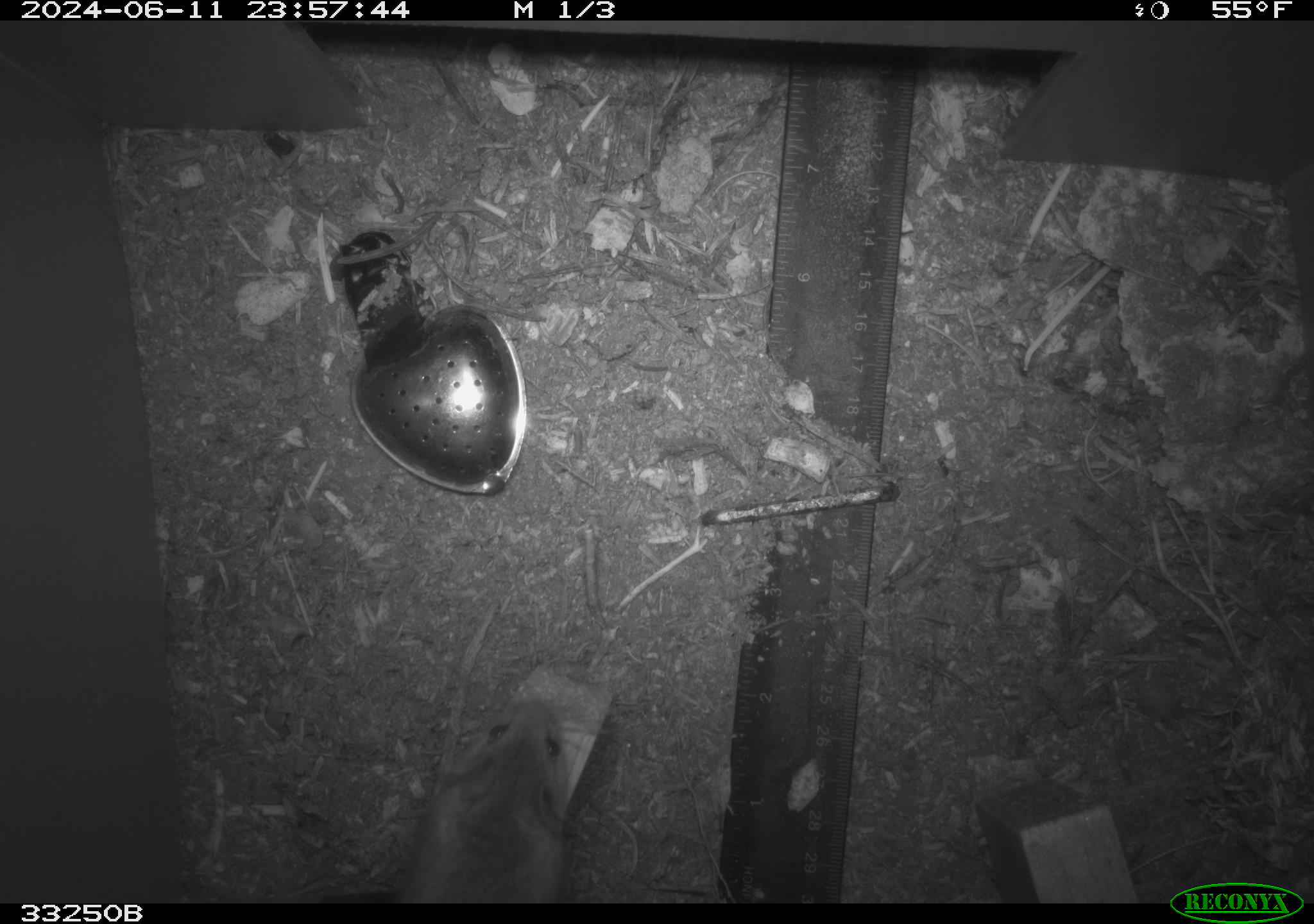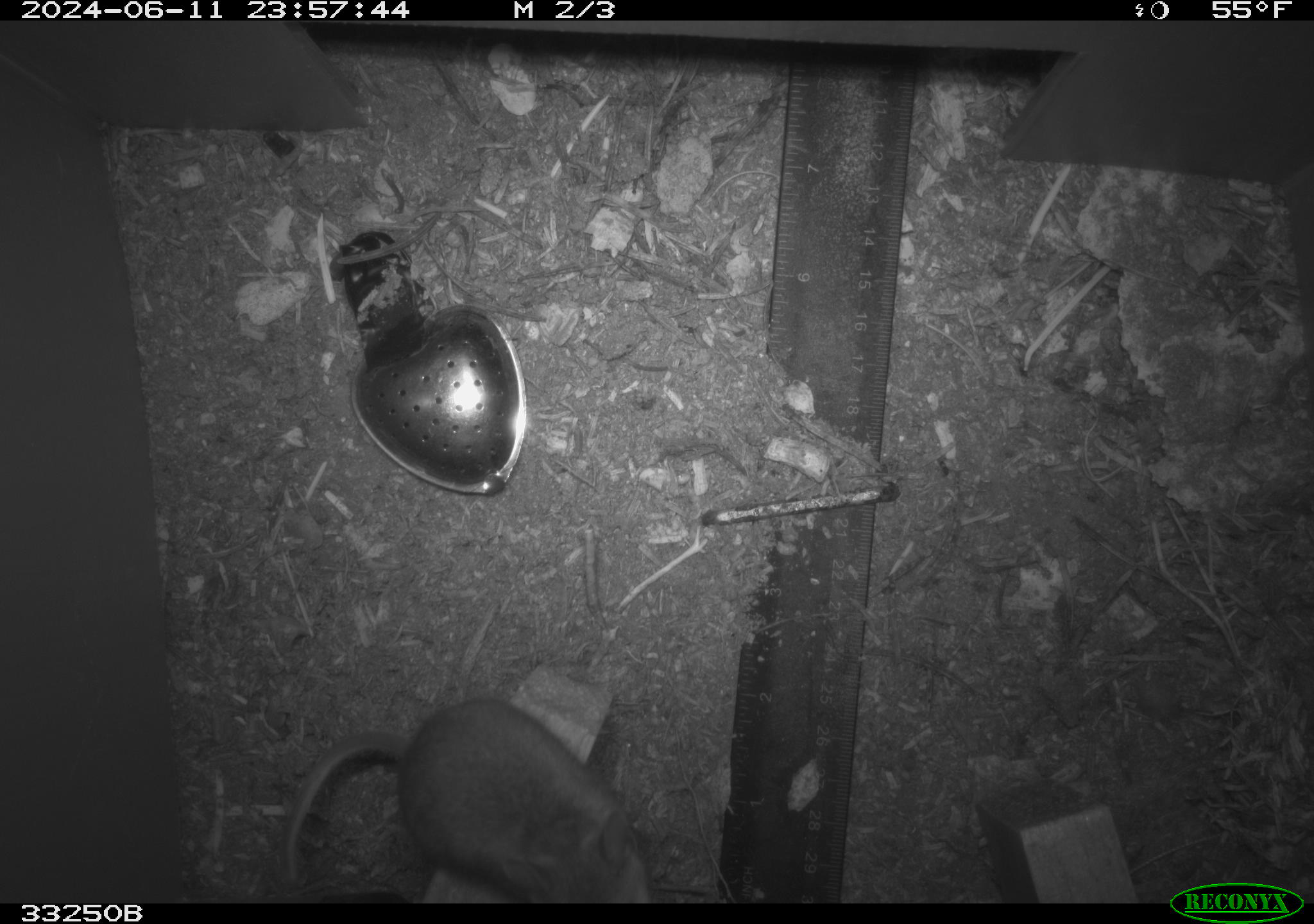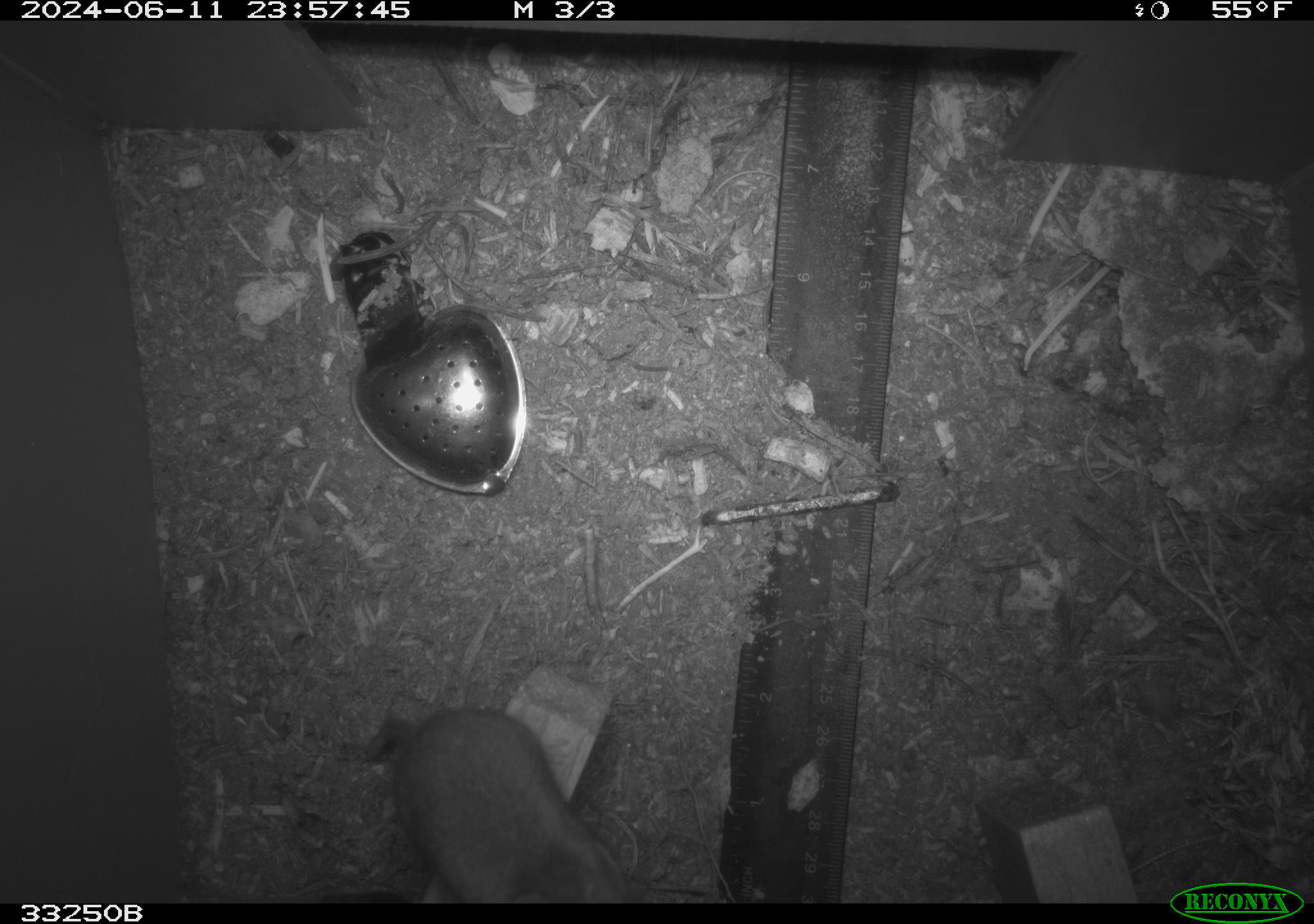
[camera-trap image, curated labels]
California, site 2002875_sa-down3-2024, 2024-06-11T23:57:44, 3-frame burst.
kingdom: Animalia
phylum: Chordata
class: Mammalia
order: Rodentia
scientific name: Rodentia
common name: rodent